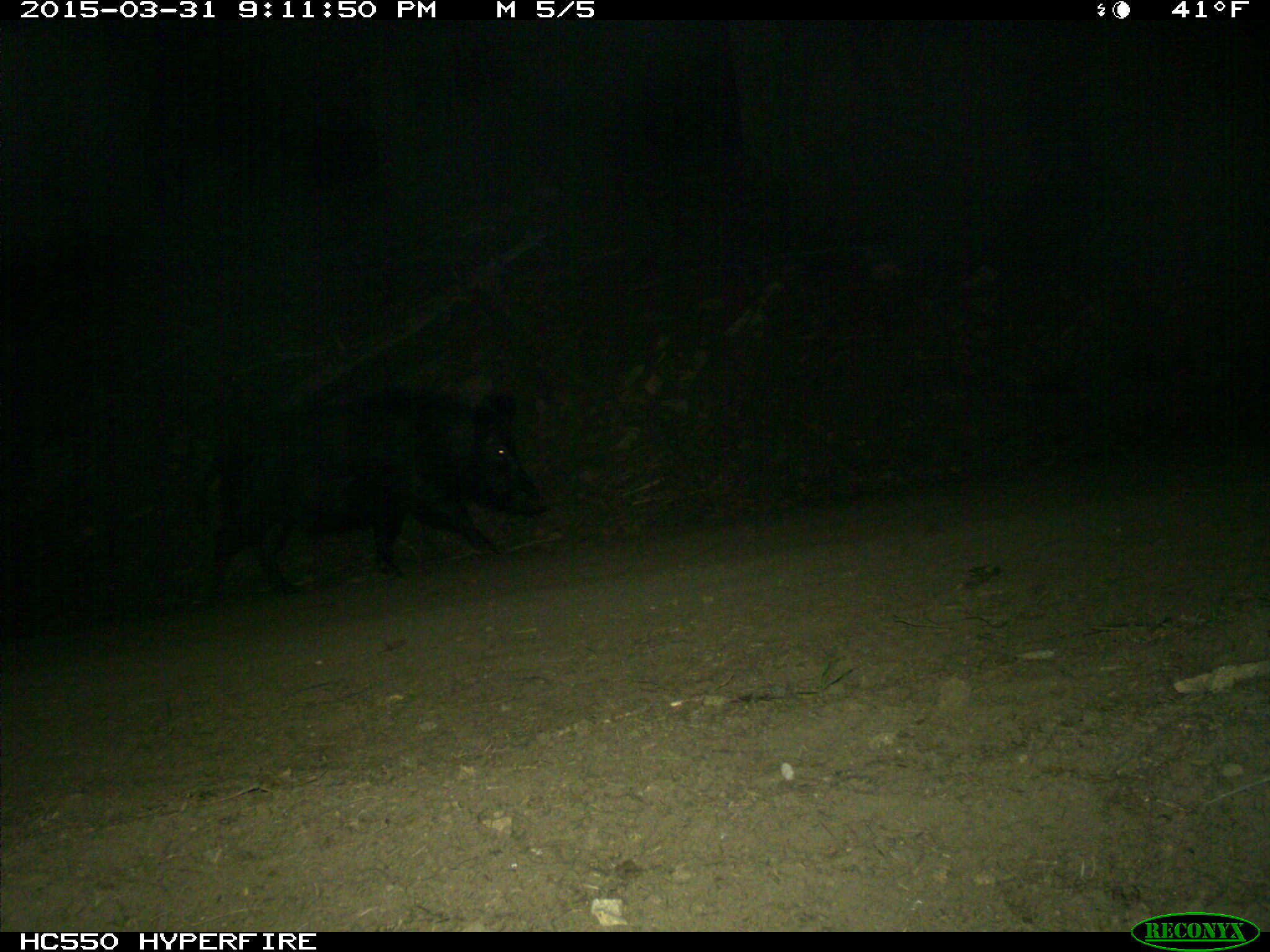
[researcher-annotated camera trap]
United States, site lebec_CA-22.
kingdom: Animalia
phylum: Chordata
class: Mammalia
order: Artiodactyla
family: Suidae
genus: Sus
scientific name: Sus scrofa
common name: wild boar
Sus scrofa (wild boar).